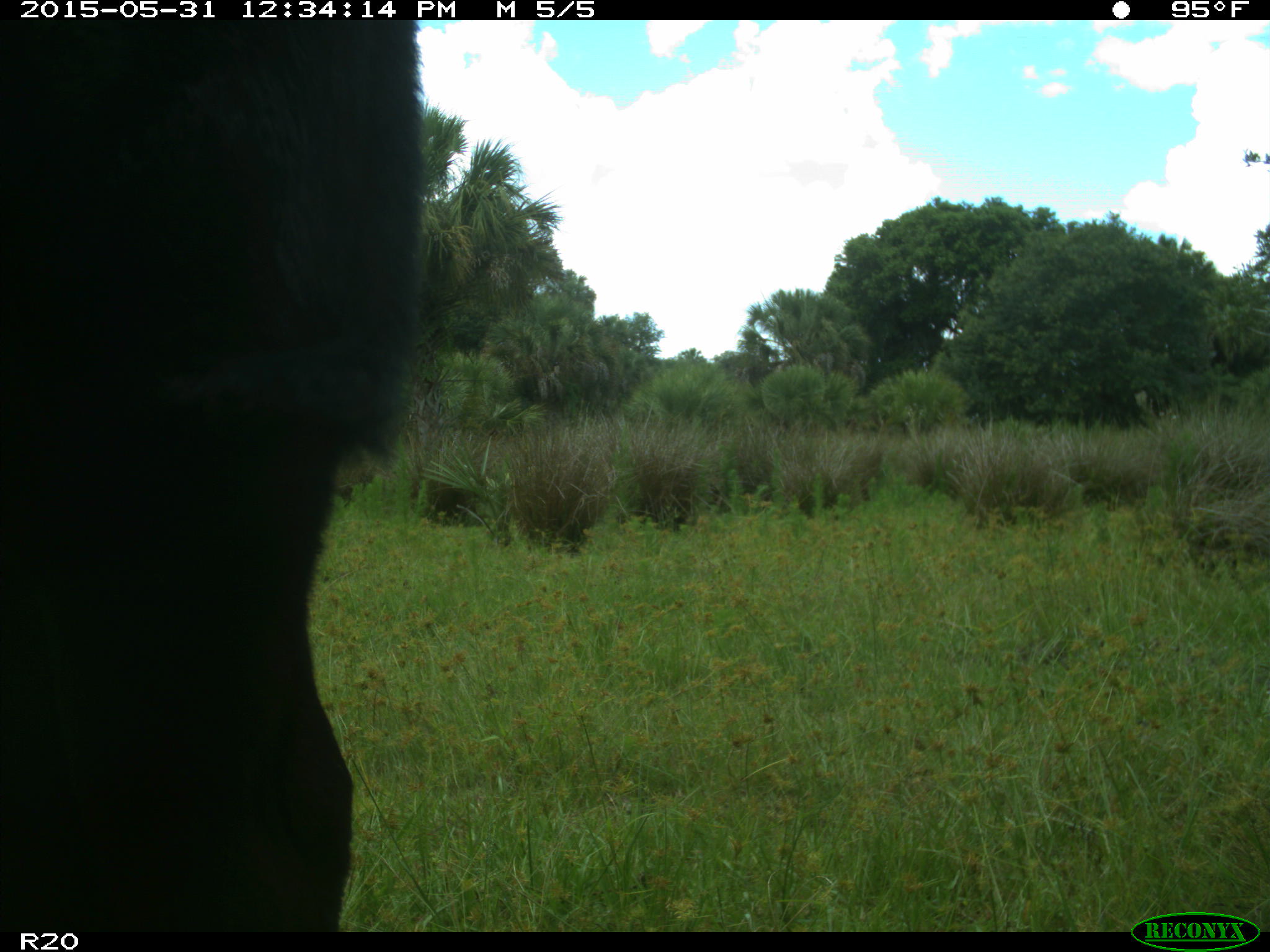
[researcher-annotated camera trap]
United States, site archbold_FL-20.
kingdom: Animalia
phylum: Chordata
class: Mammalia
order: Artiodactyla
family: Bovidae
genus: Bos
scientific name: Bos taurus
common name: domestic cow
Bos taurus (domestic cow).